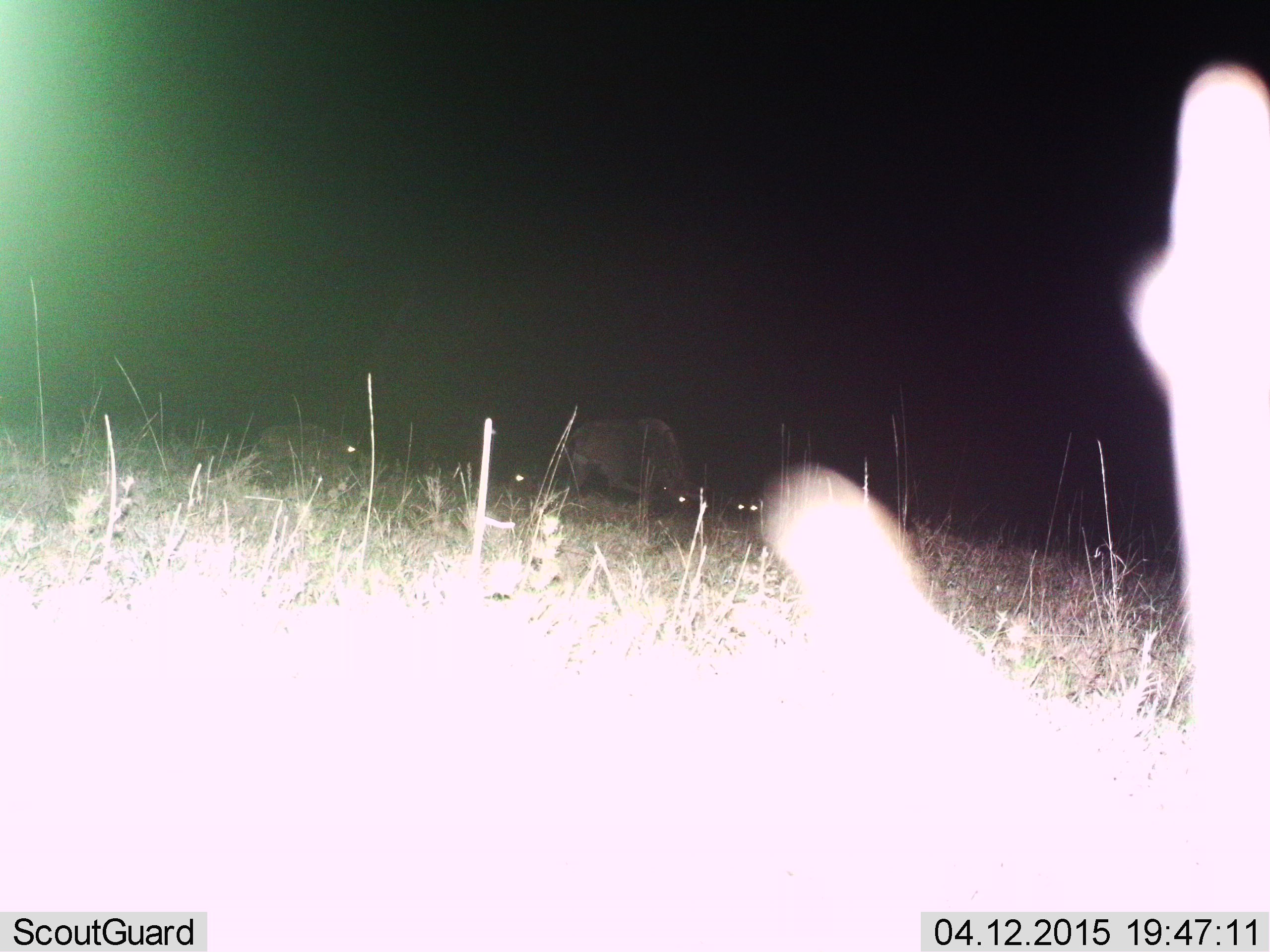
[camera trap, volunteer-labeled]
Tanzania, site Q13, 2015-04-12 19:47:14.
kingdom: Animalia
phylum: Chordata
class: Mammalia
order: Artiodactyla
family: Bovidae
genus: Connochaetes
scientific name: Connochaetes taurinus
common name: blue wildebeest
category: wildebeest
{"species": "wildebeest (blue wildebeest) (Connochaetes taurinus)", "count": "4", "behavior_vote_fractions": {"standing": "44%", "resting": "22%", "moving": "22%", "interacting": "0%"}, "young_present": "11%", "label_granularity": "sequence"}